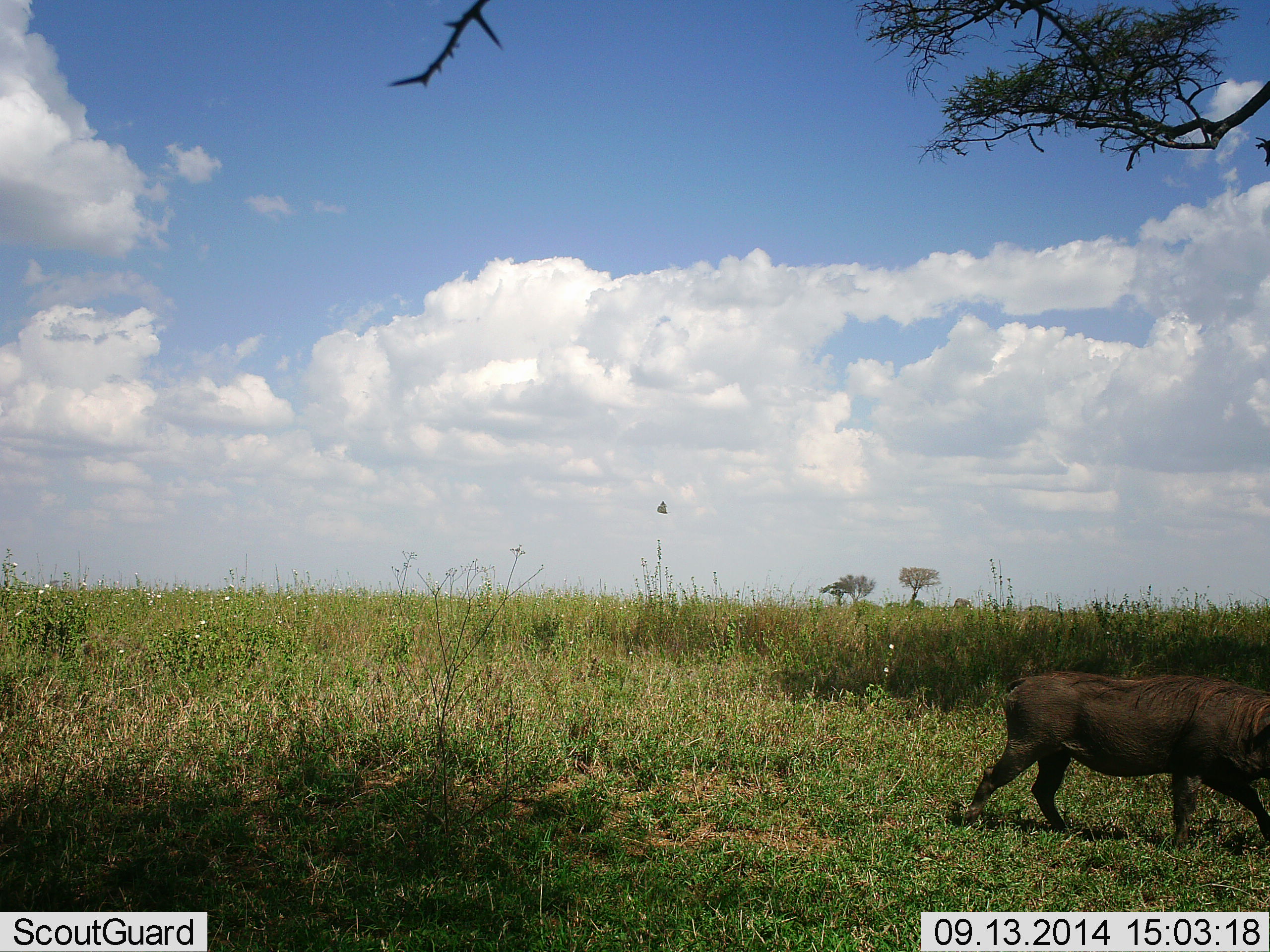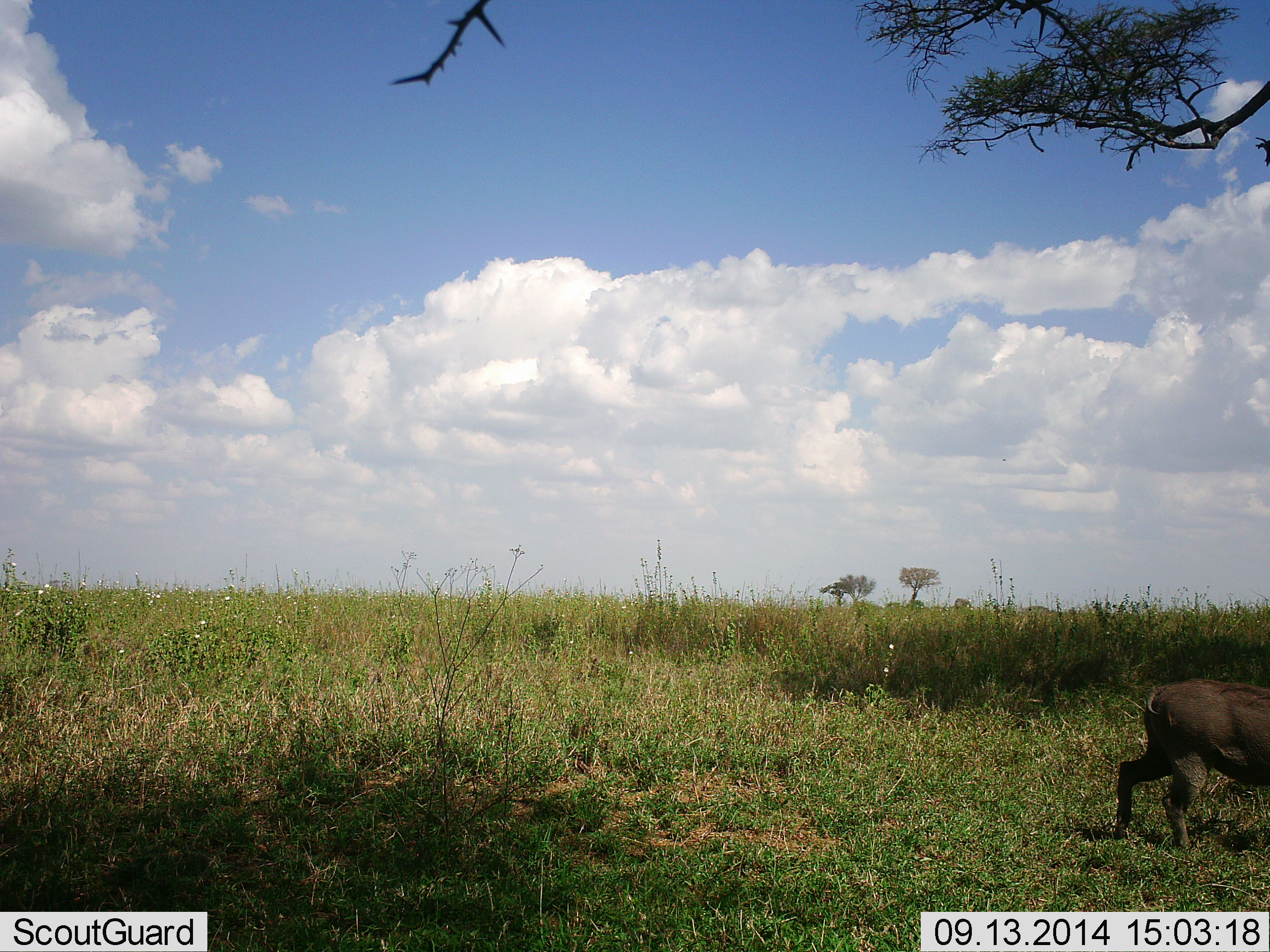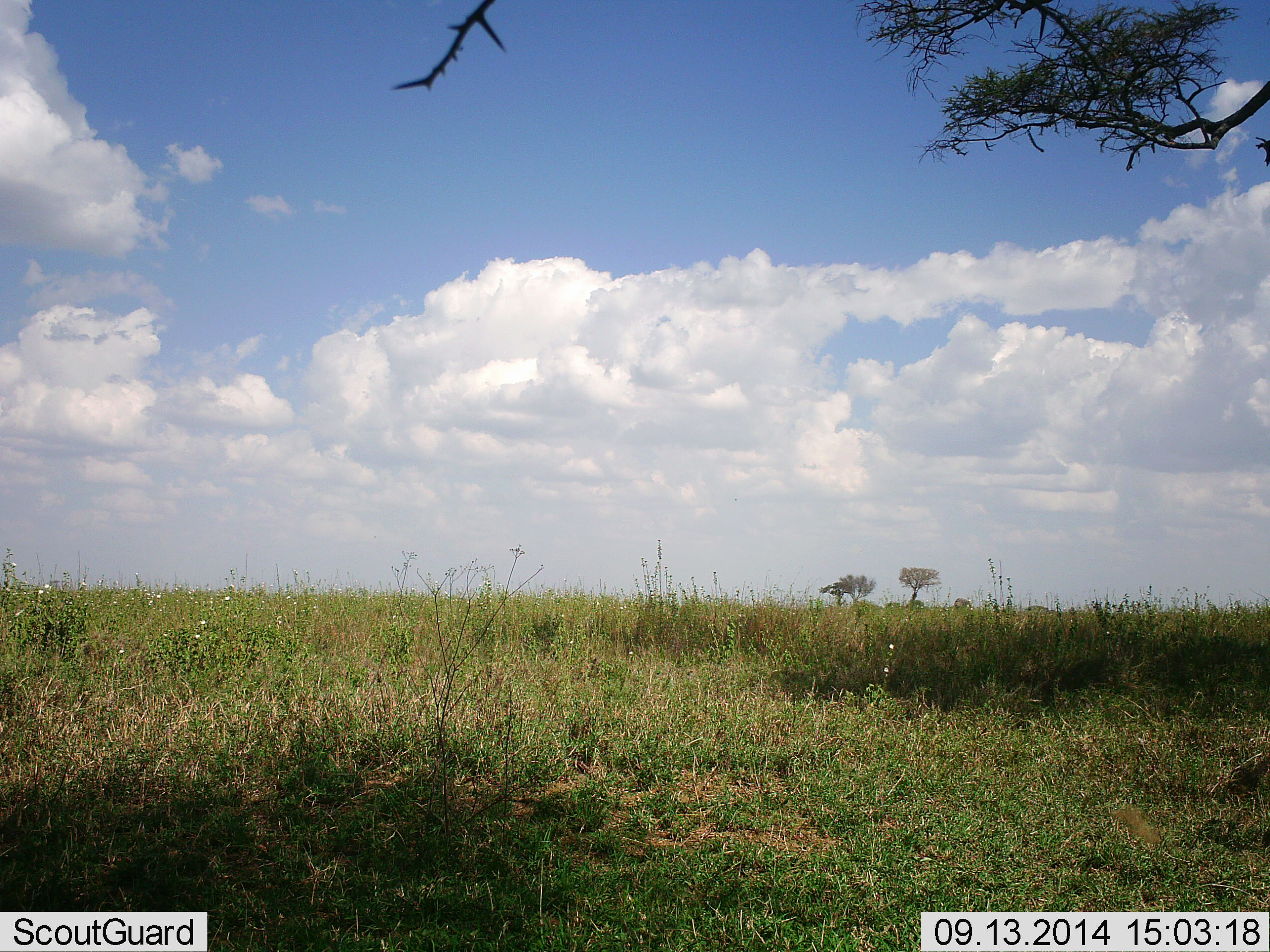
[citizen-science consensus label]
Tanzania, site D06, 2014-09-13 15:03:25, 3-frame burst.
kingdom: Animalia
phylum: Chordata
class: Mammalia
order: Artiodactyla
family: Suidae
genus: Phacochoerus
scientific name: Phacochoerus africanus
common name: warthog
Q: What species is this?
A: Warthog (Phacochoerus africanus).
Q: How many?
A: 1.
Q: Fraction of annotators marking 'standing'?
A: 0%.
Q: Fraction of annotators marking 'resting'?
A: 0%.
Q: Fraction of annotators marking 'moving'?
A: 100%.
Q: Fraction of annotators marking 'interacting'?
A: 0%.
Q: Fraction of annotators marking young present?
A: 0%.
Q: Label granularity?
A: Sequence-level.